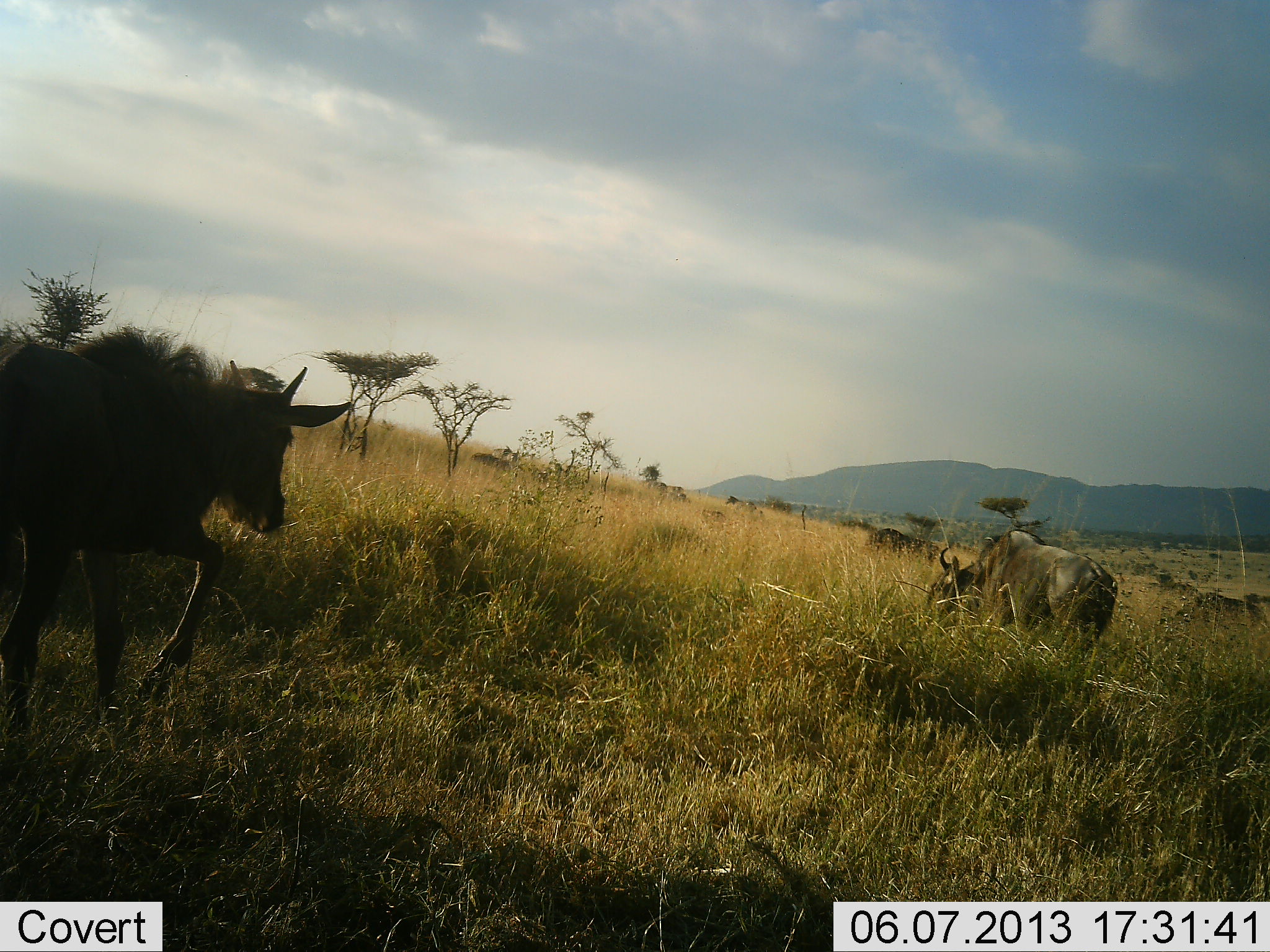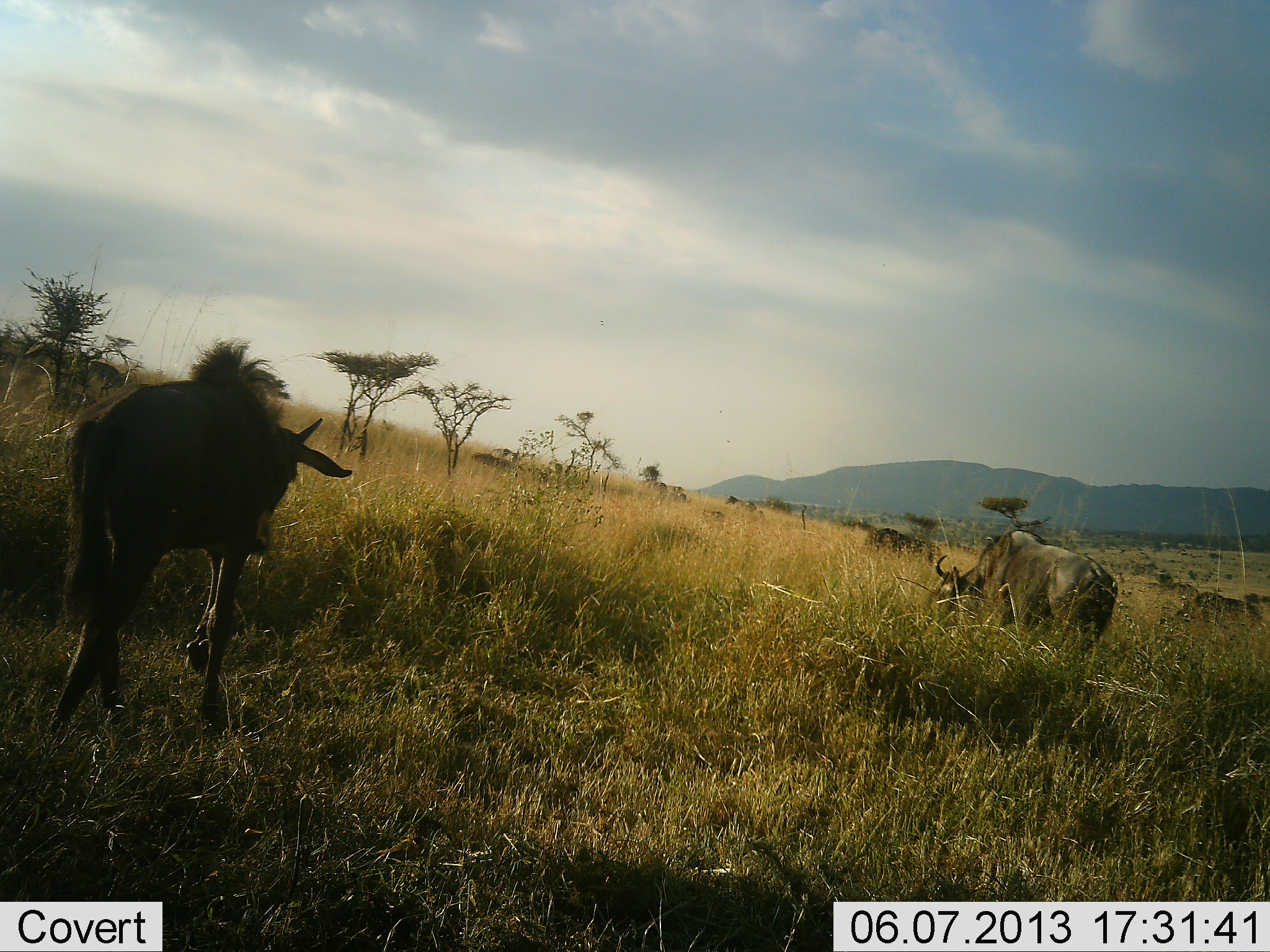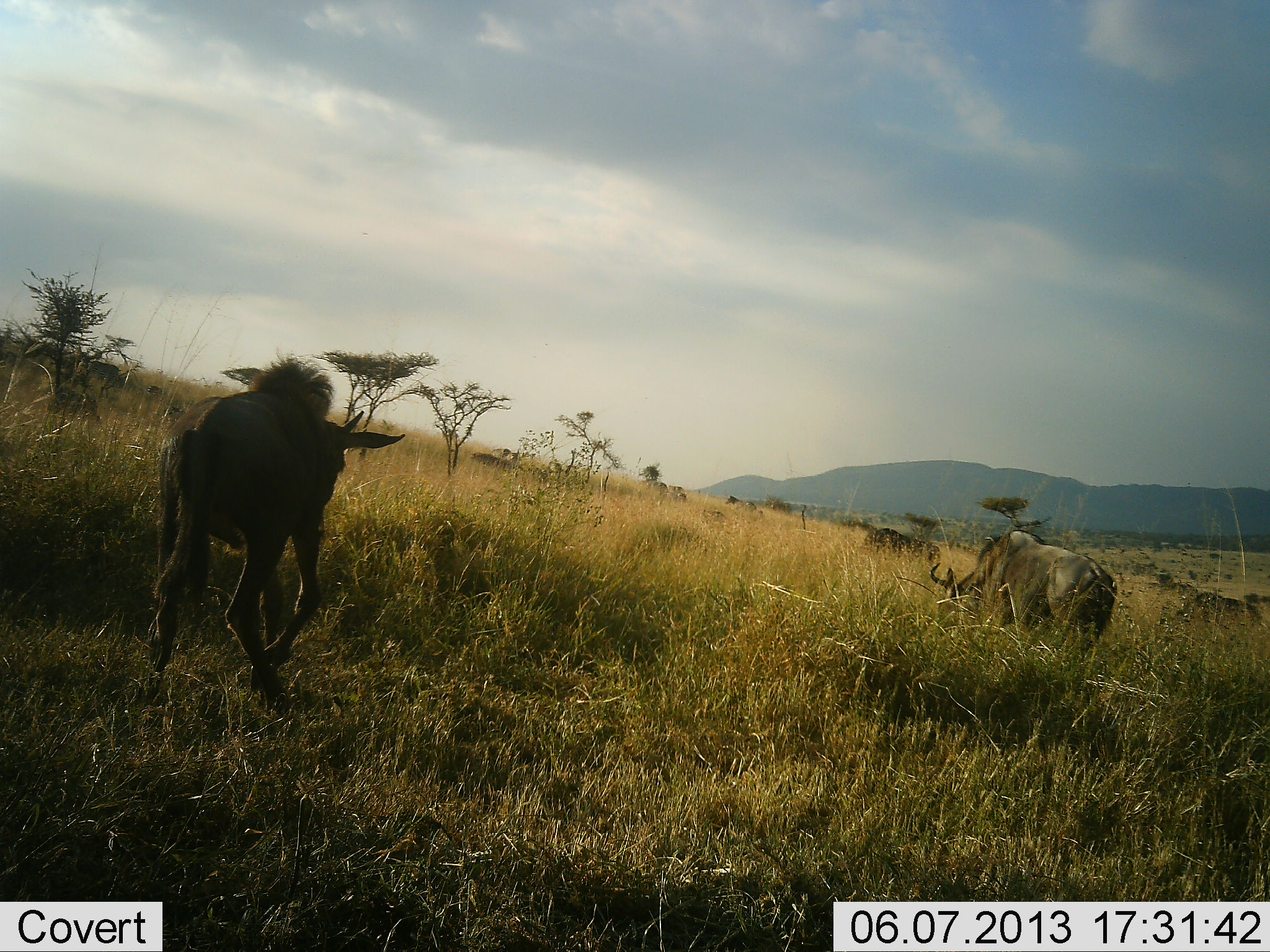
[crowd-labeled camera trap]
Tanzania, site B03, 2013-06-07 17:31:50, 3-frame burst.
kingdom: Animalia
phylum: Chordata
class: Mammalia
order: Artiodactyla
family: Bovidae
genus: Connochaetes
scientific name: Connochaetes taurinus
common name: blue wildebeest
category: wildebeest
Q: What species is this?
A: Wildebeest (blue wildebeest) (Connochaetes taurinus).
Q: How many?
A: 4.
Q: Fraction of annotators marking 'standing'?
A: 5%.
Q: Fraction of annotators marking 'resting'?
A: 0%.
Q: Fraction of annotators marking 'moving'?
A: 91%.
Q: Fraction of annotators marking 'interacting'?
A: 0%.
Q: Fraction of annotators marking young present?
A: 55%.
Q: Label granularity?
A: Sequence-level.